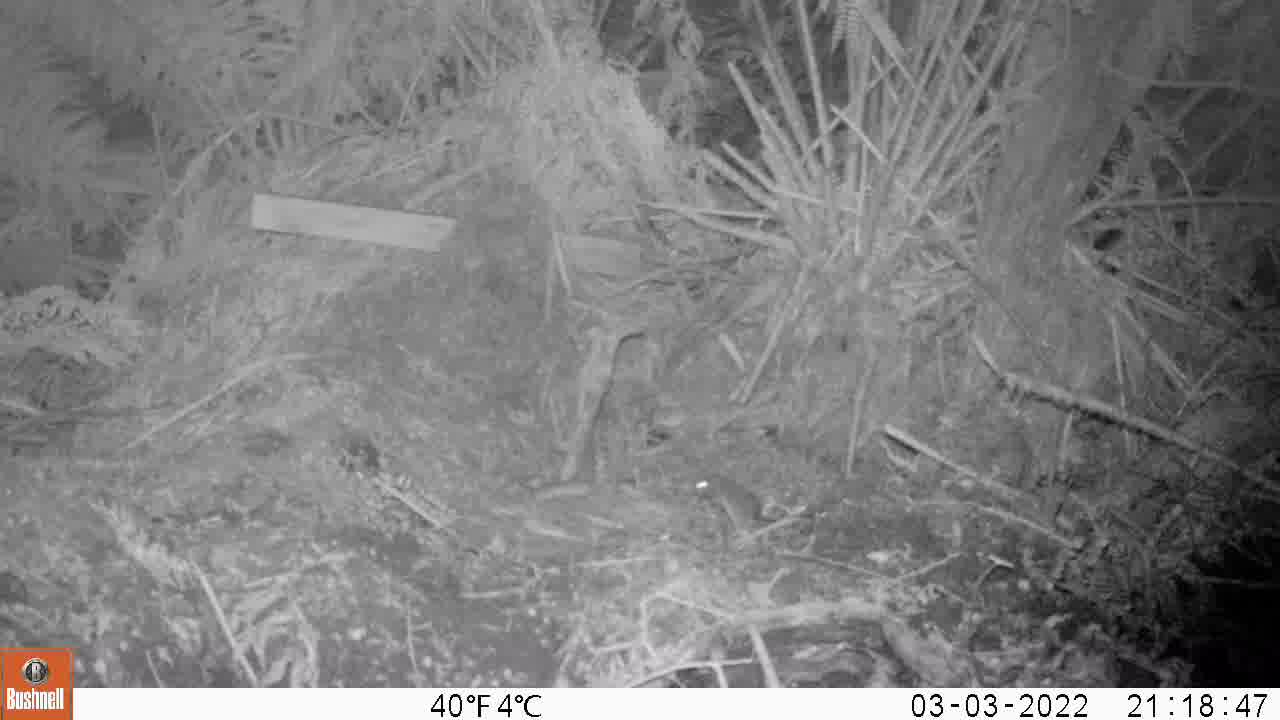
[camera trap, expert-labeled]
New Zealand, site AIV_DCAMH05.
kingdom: Animalia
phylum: Chordata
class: Mammalia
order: Rodentia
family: Muridae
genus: Mus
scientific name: Mus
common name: mouse